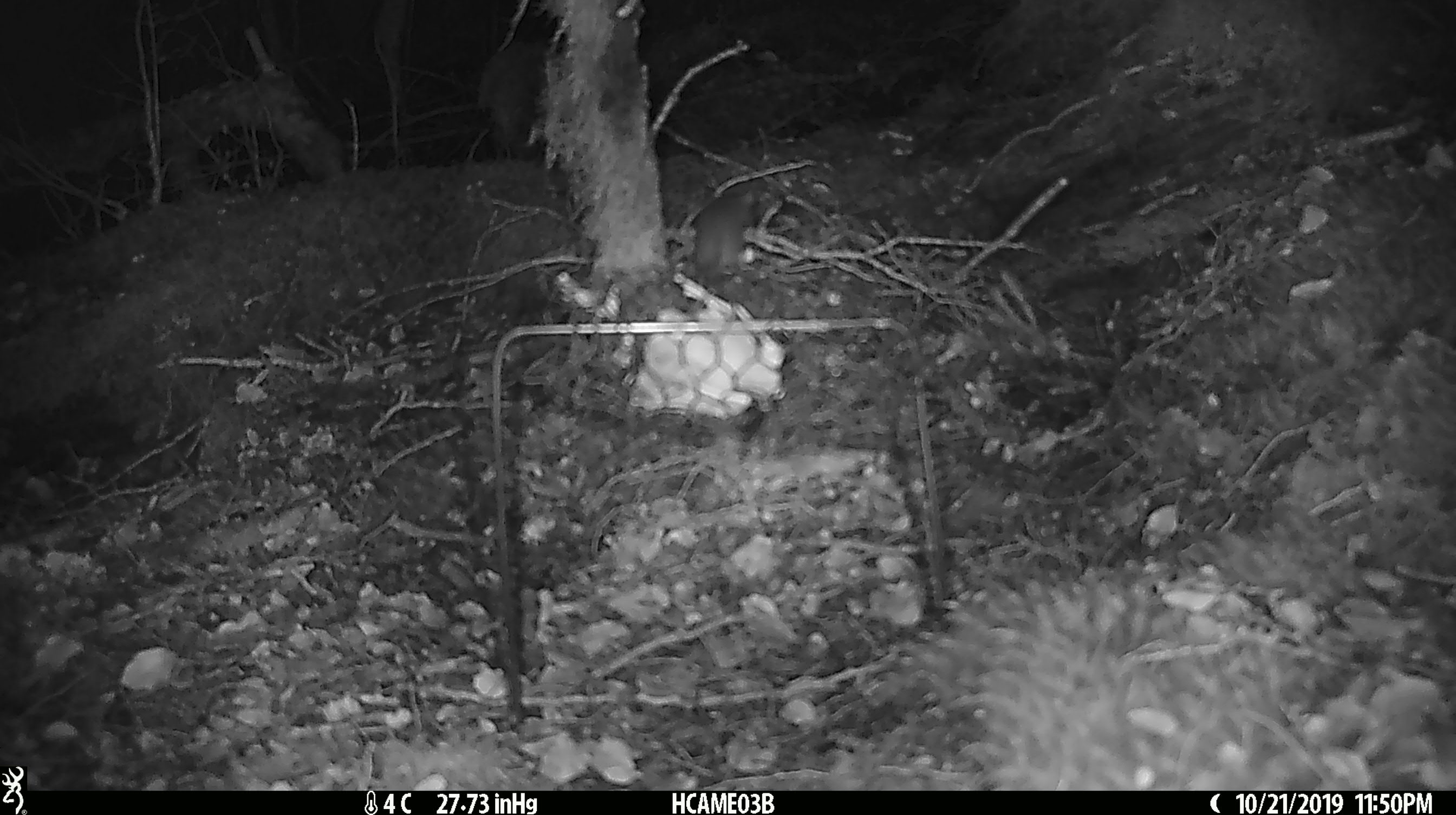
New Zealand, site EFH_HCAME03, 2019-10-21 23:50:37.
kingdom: Animalia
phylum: Chordata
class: Mammalia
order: Rodentia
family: Muridae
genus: Mus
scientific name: Mus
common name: mouse